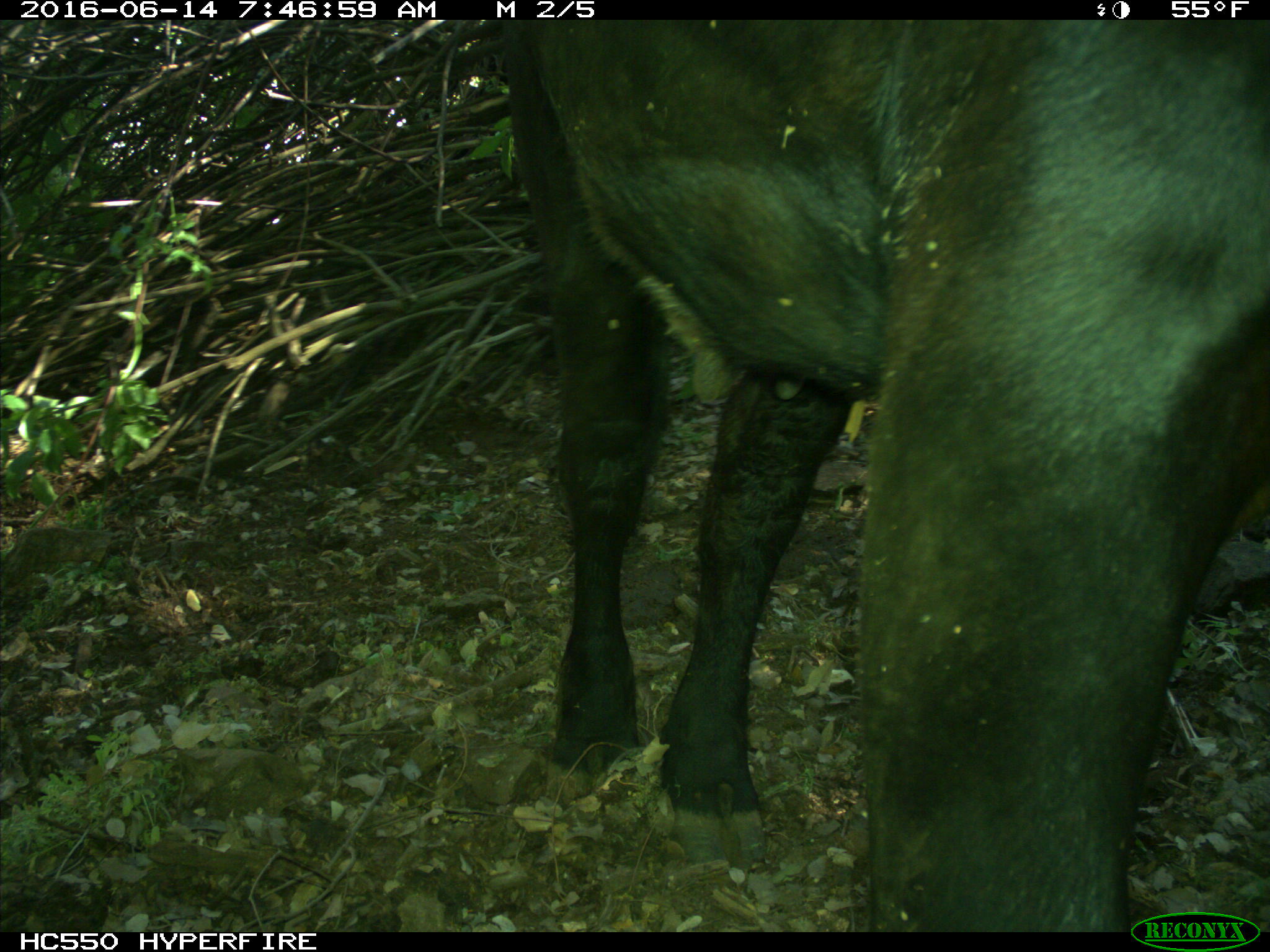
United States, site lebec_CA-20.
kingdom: Animalia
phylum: Chordata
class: Mammalia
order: Artiodactyla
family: Bovidae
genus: Bos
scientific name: Bos taurus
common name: domestic cow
Bos taurus (domestic cow).